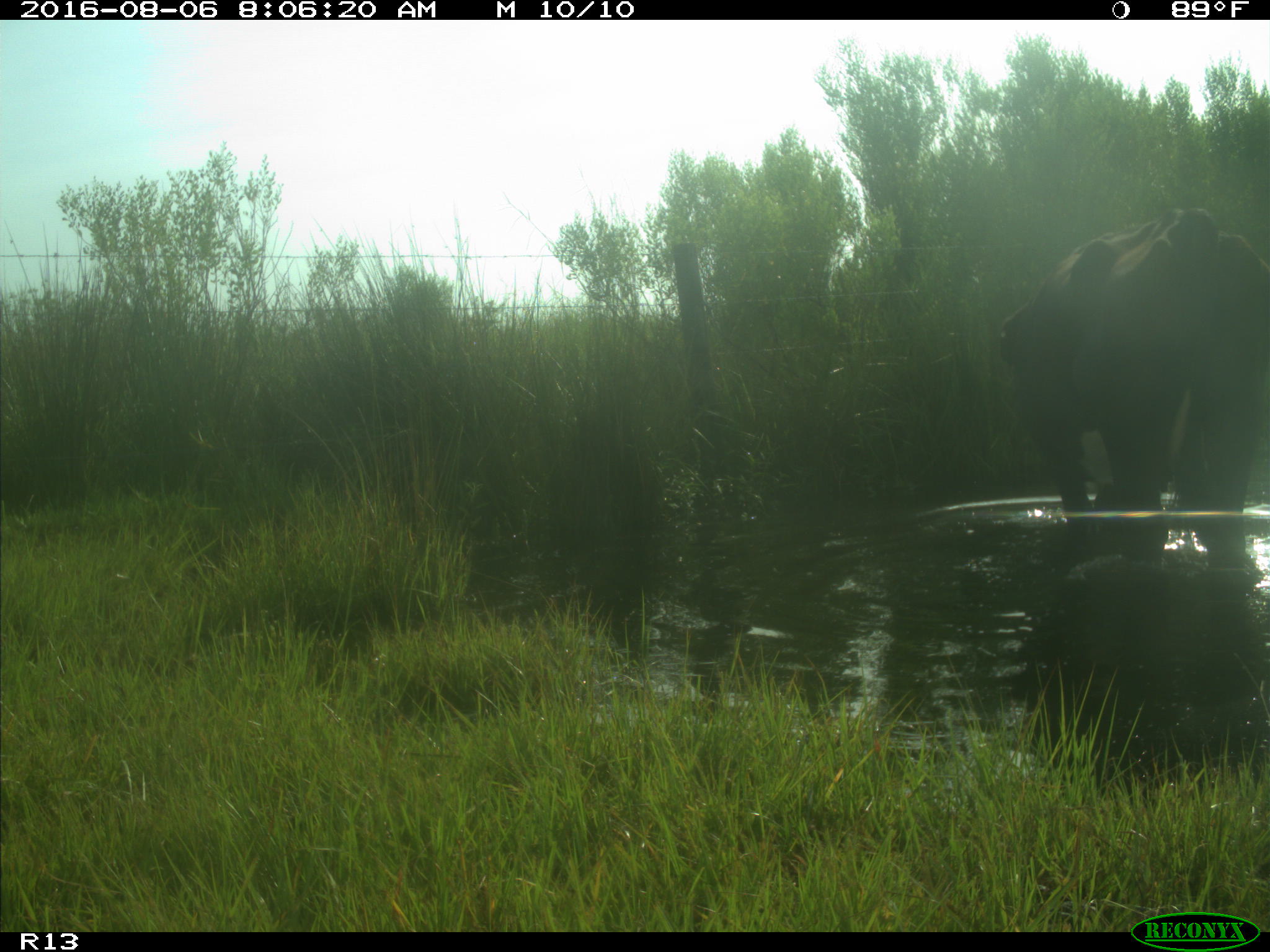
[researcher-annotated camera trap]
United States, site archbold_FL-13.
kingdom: Animalia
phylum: Chordata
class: Mammalia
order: Artiodactyla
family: Bovidae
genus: Bos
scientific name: Bos taurus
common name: domestic cow